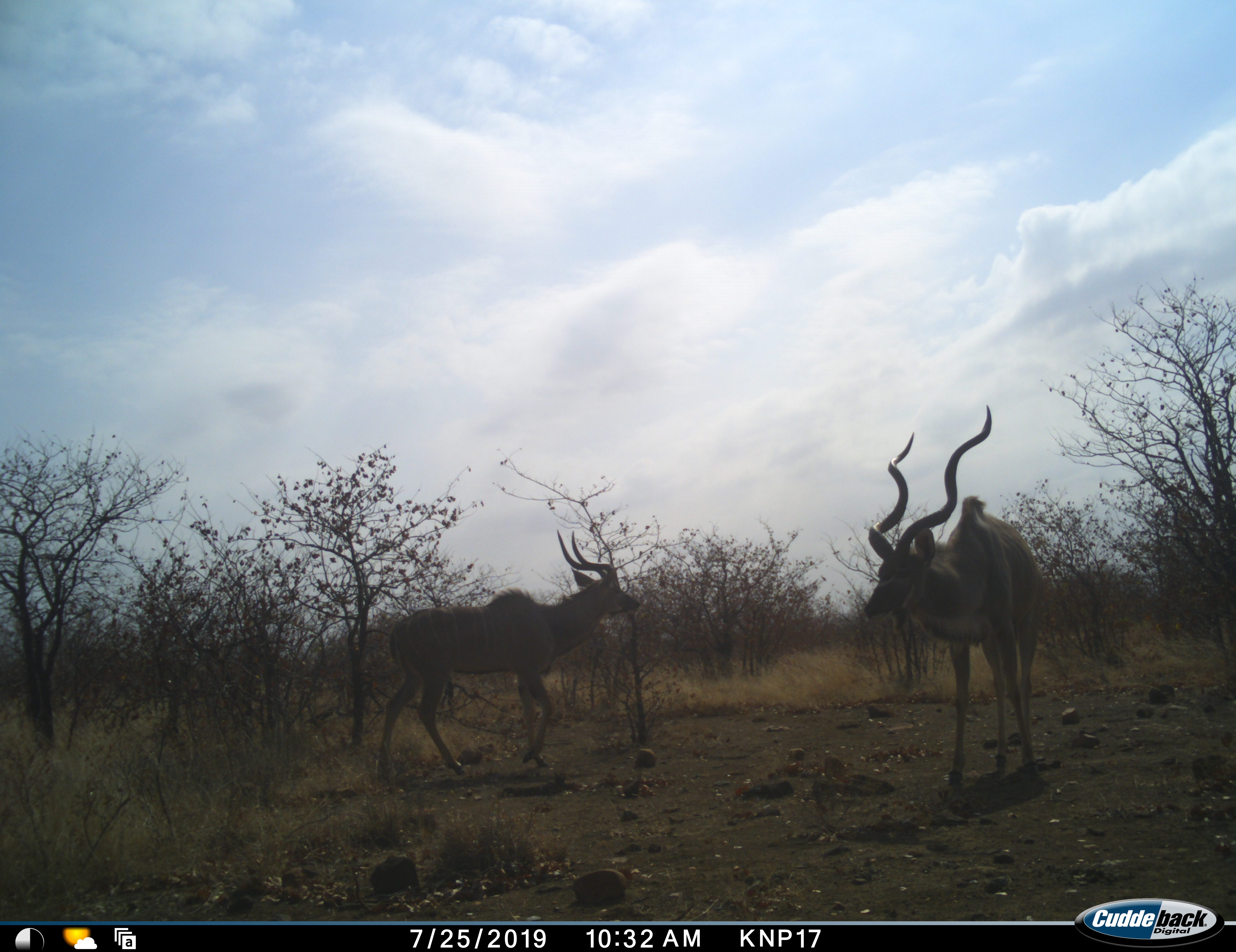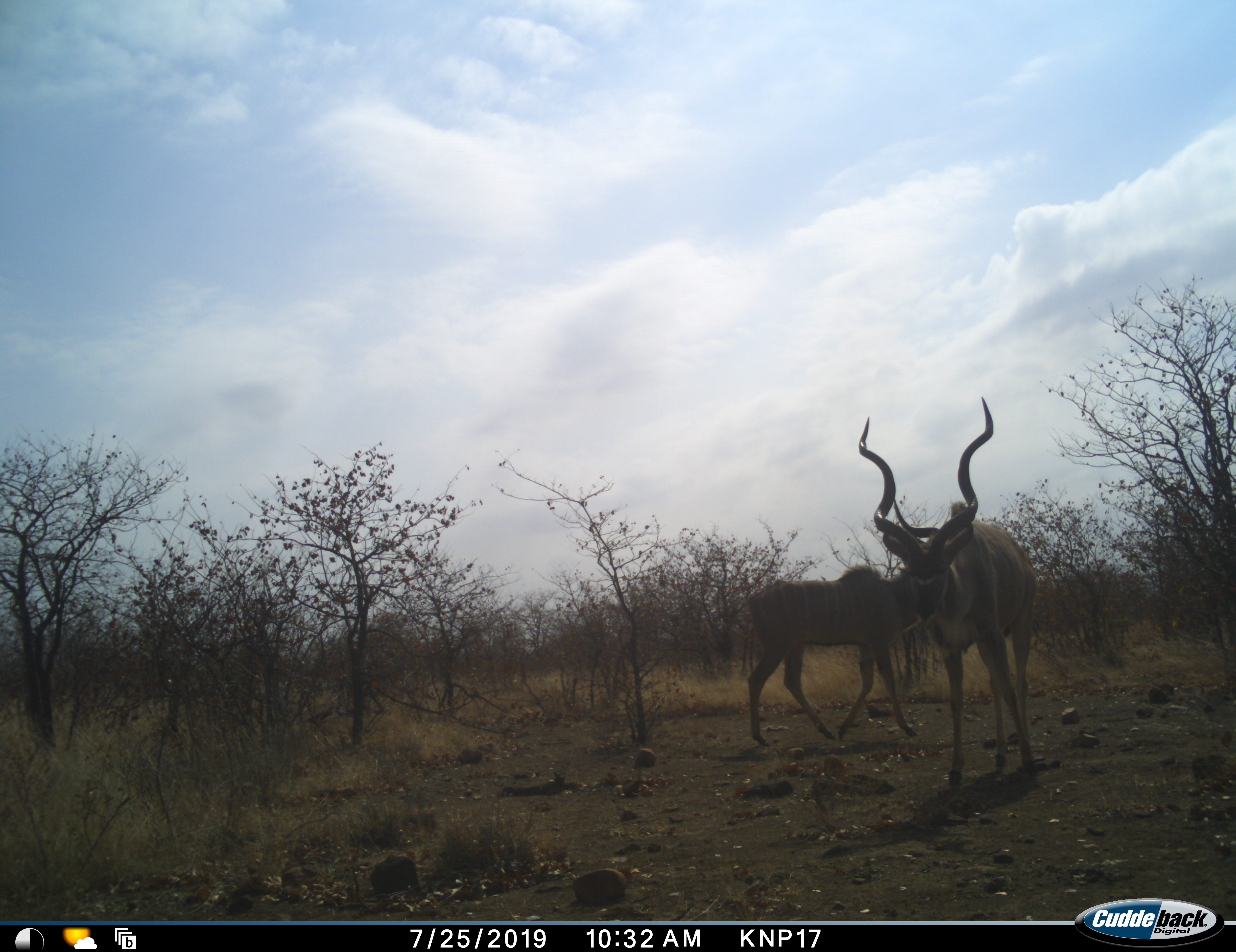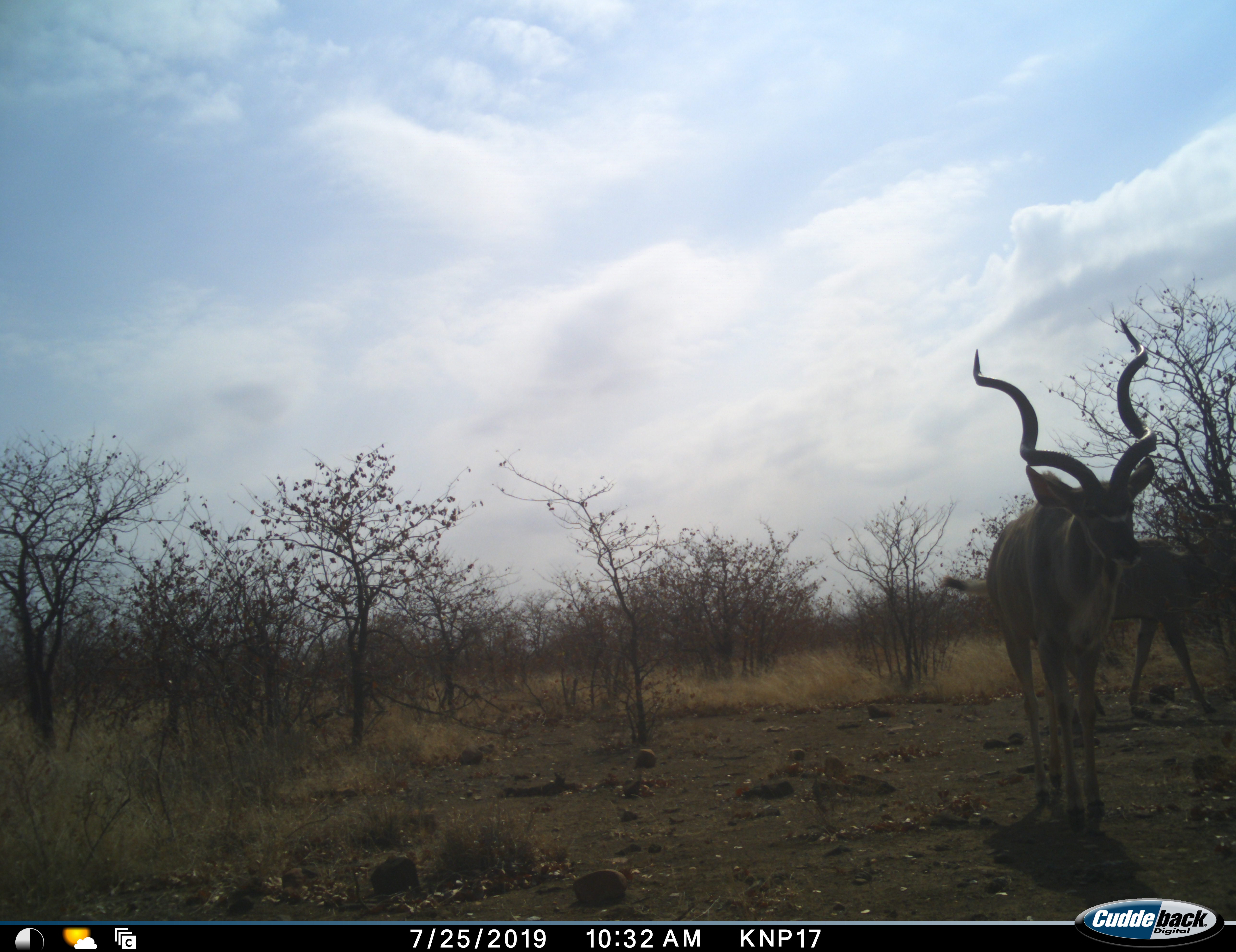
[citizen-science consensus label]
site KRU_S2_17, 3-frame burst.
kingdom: Animalia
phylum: Chordata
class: Mammalia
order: Artiodactyla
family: Bovidae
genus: Tragelaphus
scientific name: Tragelaphus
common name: kudu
Kudu (Tragelaphus), count 2. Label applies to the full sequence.